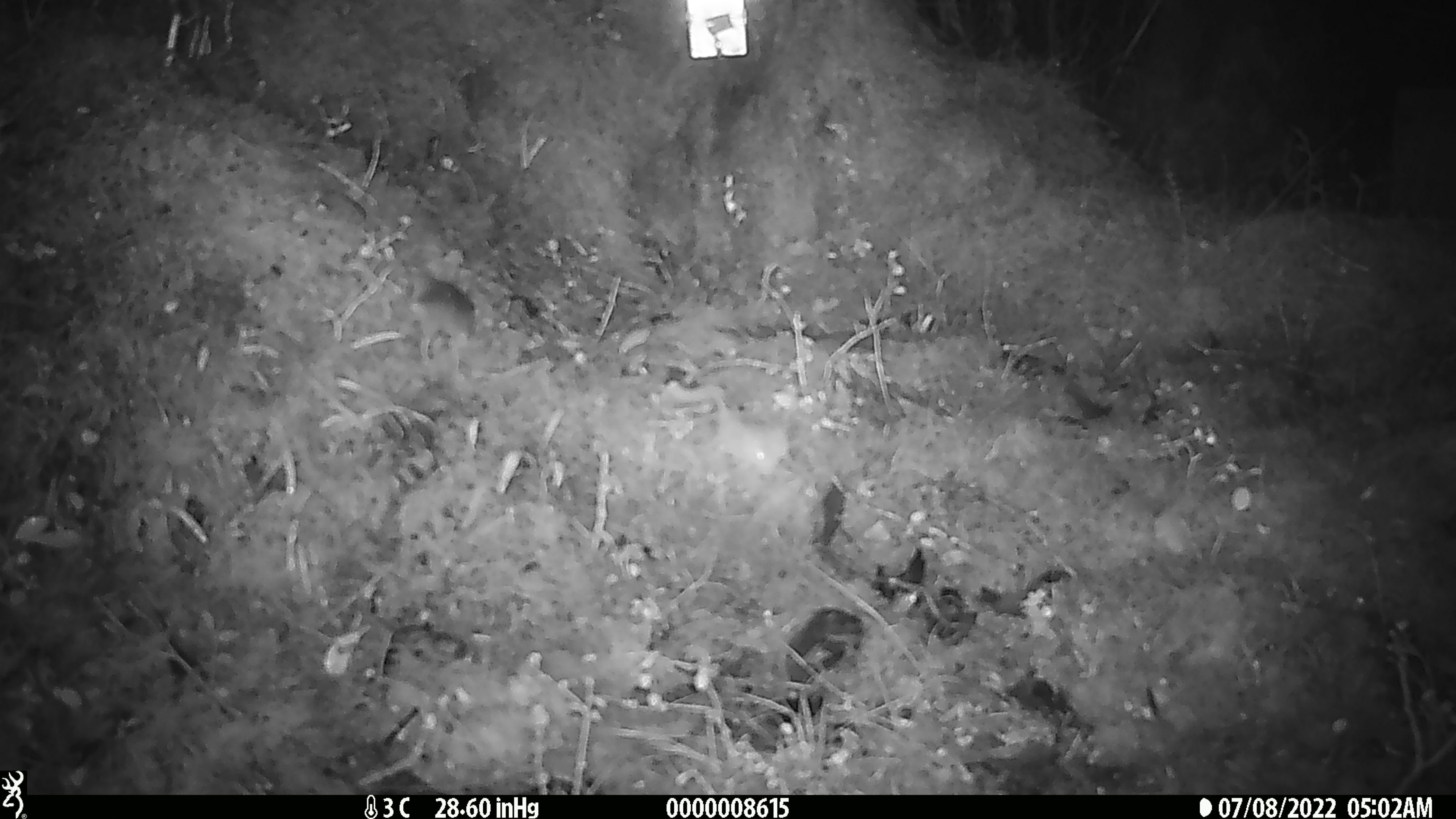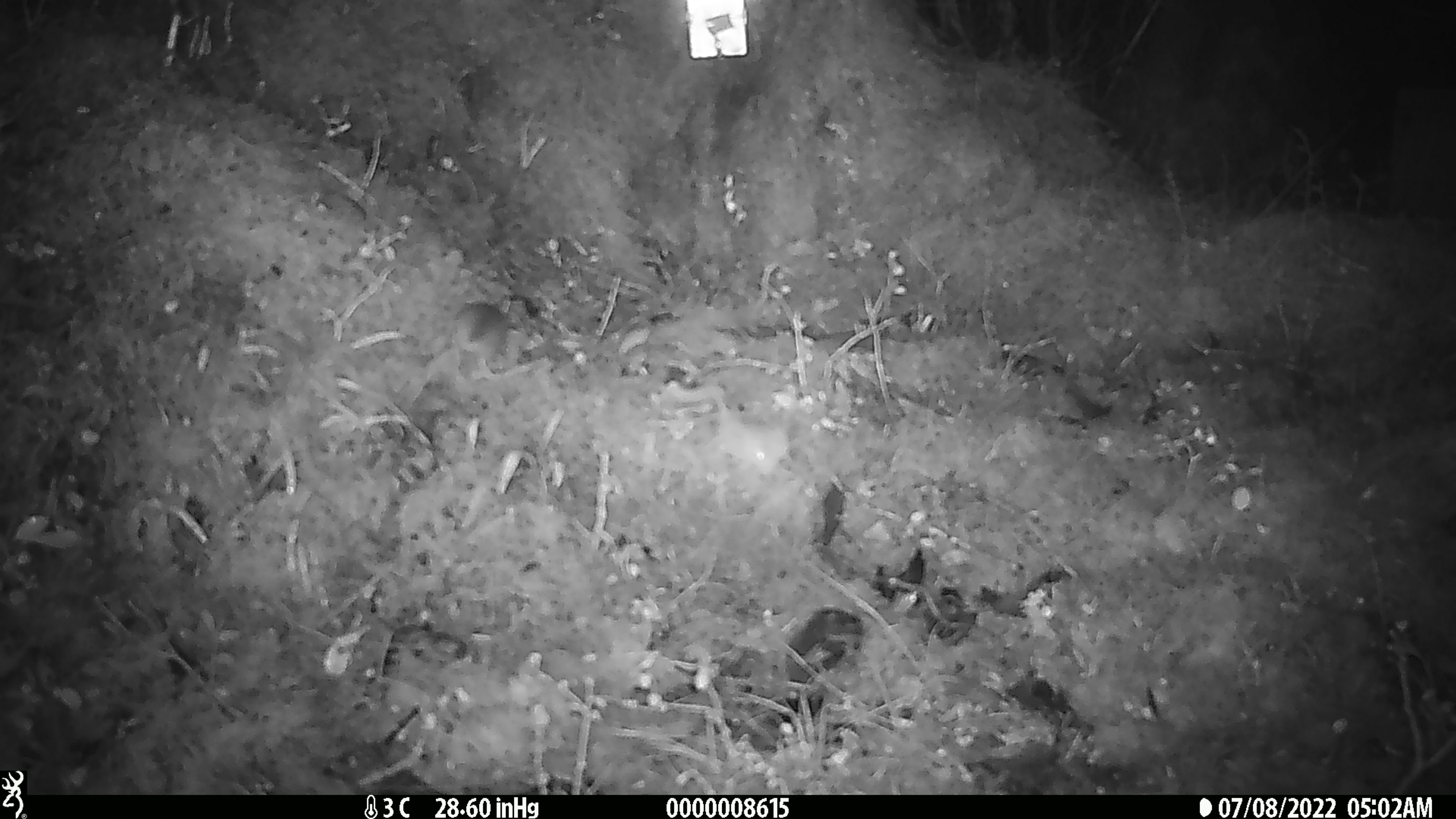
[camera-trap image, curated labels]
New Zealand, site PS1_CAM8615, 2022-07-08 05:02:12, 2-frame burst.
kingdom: Animalia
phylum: Chordata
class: Mammalia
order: Rodentia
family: Muridae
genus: Mus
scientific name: Mus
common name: mouse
Mouse (Mus).